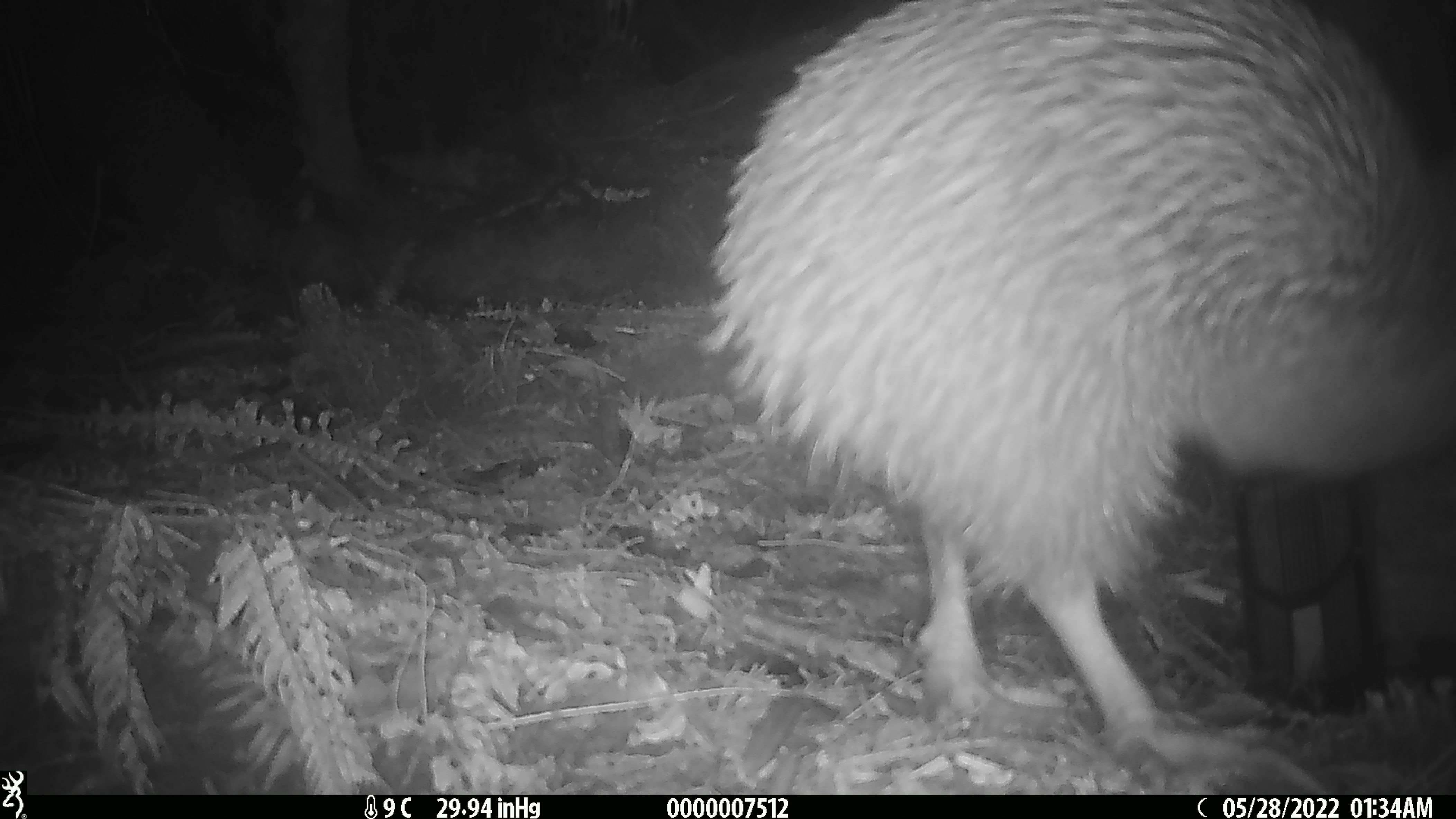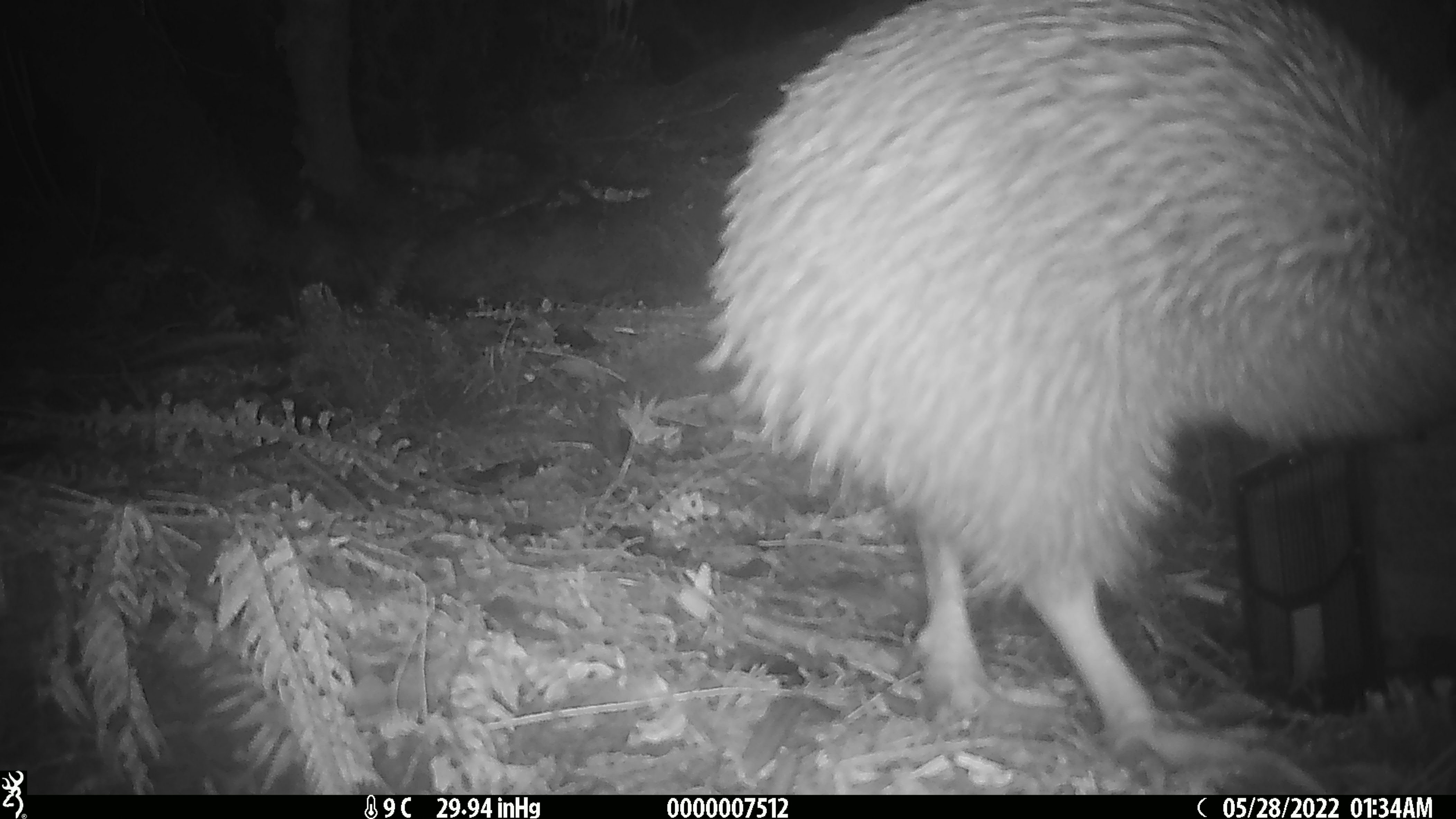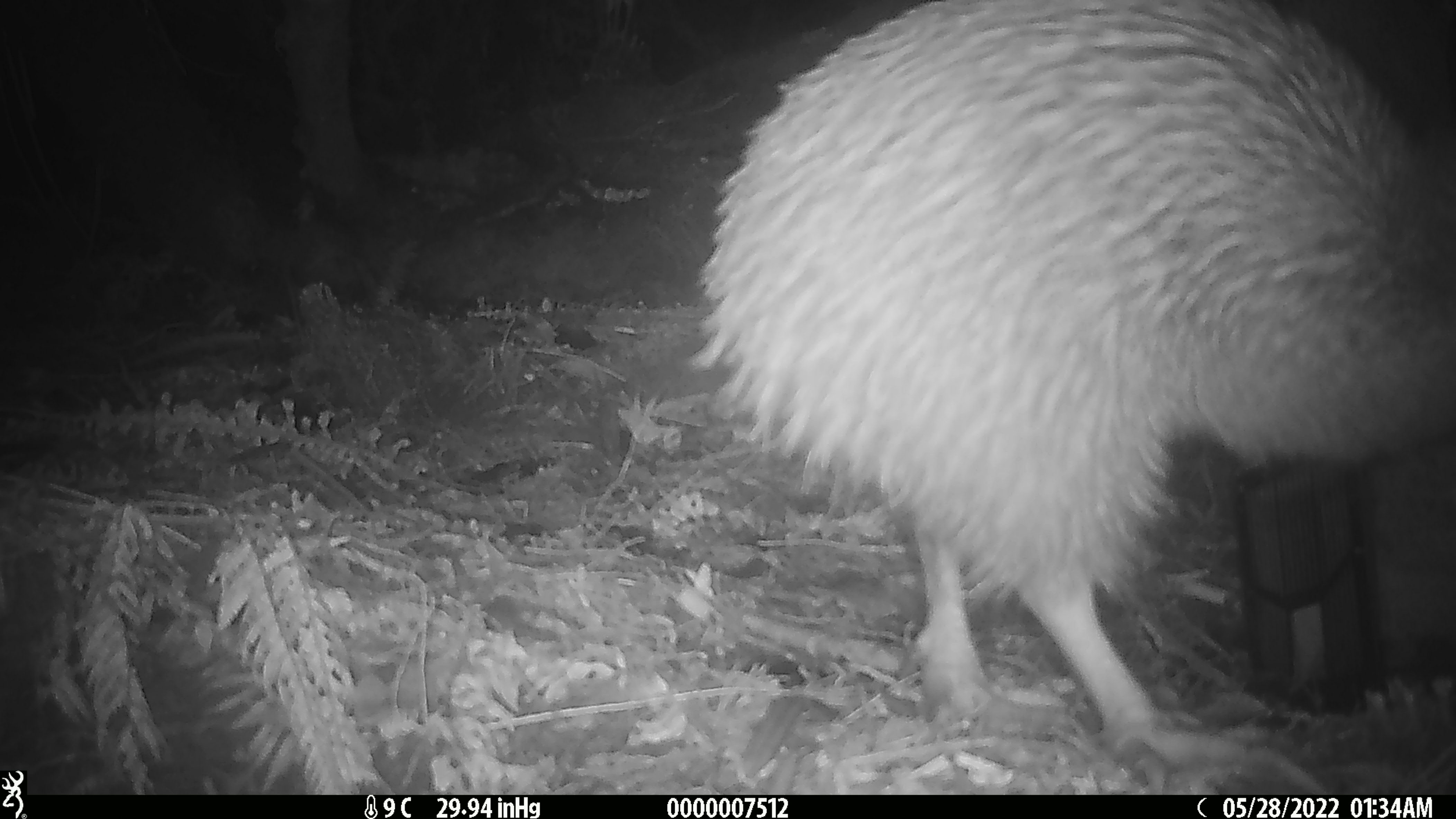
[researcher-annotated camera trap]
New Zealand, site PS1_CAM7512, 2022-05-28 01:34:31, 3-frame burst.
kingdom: Animalia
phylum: Chordata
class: Aves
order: Apterygiformes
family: Apterygidae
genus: Apteryx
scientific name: Apteryx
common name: kiwi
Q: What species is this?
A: Kiwi (Apteryx).